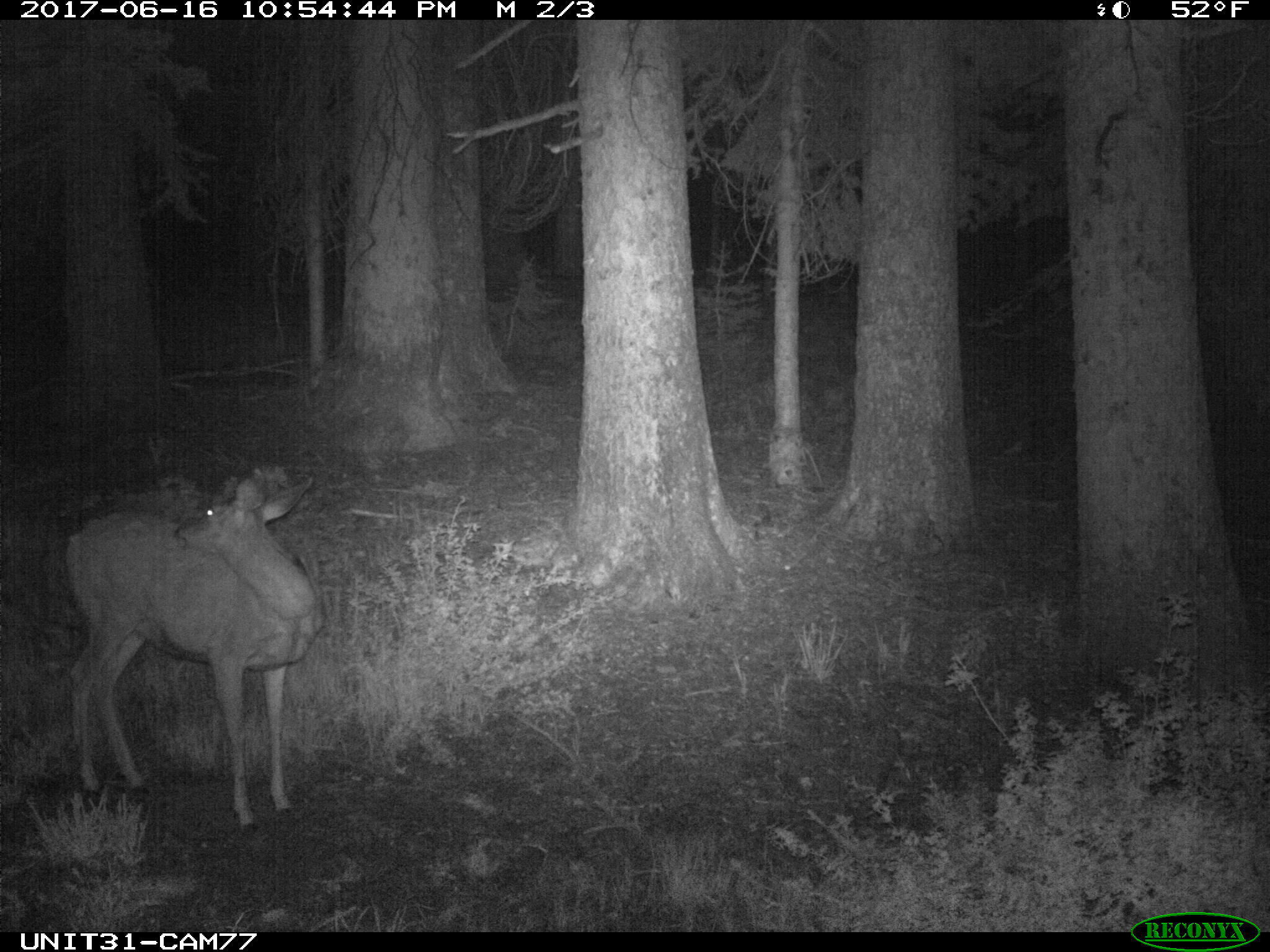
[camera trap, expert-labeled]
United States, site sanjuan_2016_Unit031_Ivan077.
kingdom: Animalia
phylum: Chordata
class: Mammalia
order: Artiodactyla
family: Cervidae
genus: Odocoileus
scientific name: Odocoileus hemionus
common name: mule deer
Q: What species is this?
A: Odocoileus hemionus (mule deer).